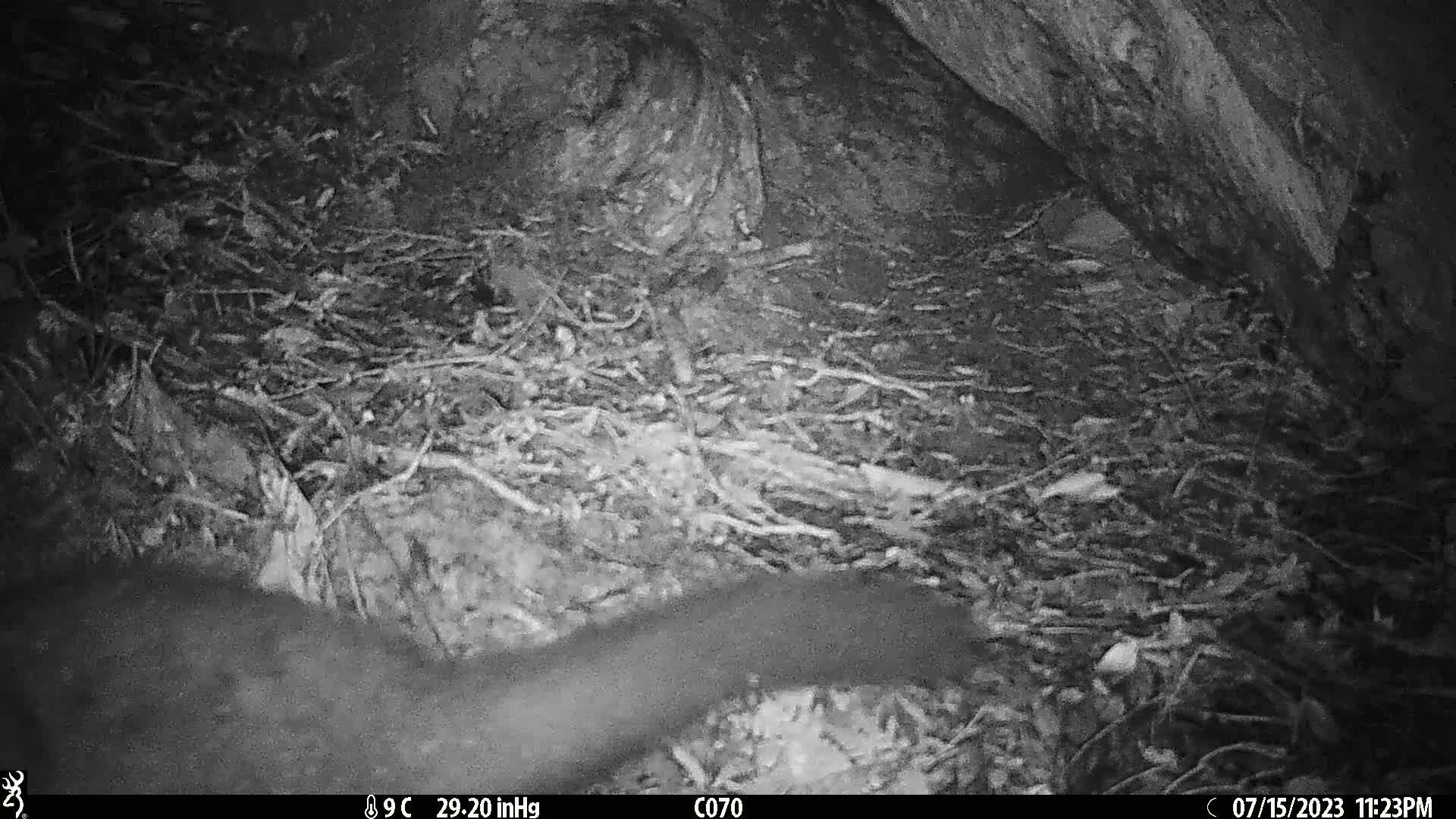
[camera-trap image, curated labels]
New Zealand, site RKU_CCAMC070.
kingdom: Animalia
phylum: Chordata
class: Mammalia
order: Diprotodontia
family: Phalangeridae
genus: Trichosurus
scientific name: Trichosurus vulpecula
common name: common brushtail possum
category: possum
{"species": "possum (common brushtail possum) (Trichosurus vulpecula)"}